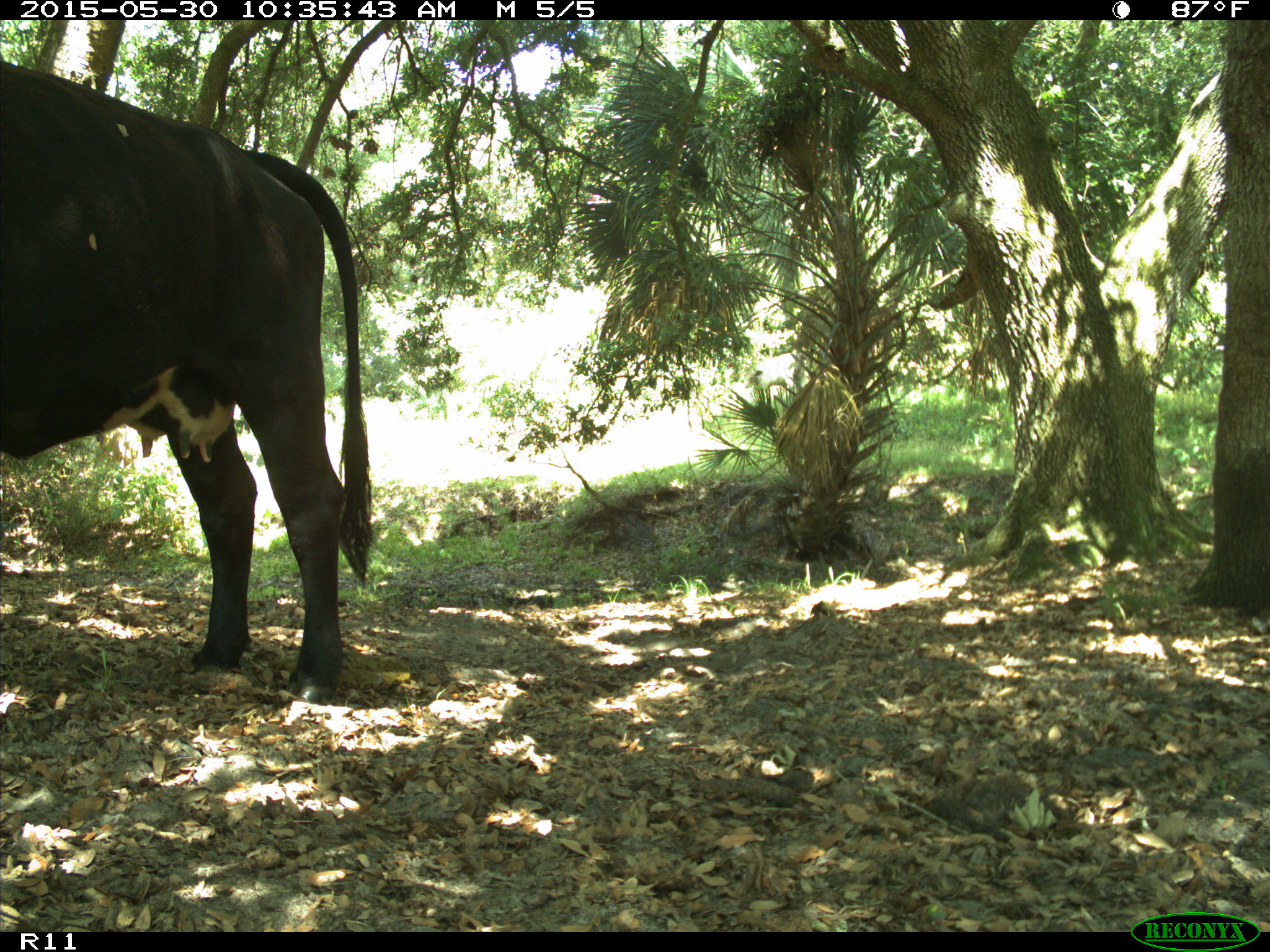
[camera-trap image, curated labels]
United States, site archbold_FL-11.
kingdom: Animalia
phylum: Chordata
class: Mammalia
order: Artiodactyla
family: Bovidae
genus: Bos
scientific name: Bos taurus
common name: domestic cow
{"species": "Bos taurus (domestic cow)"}